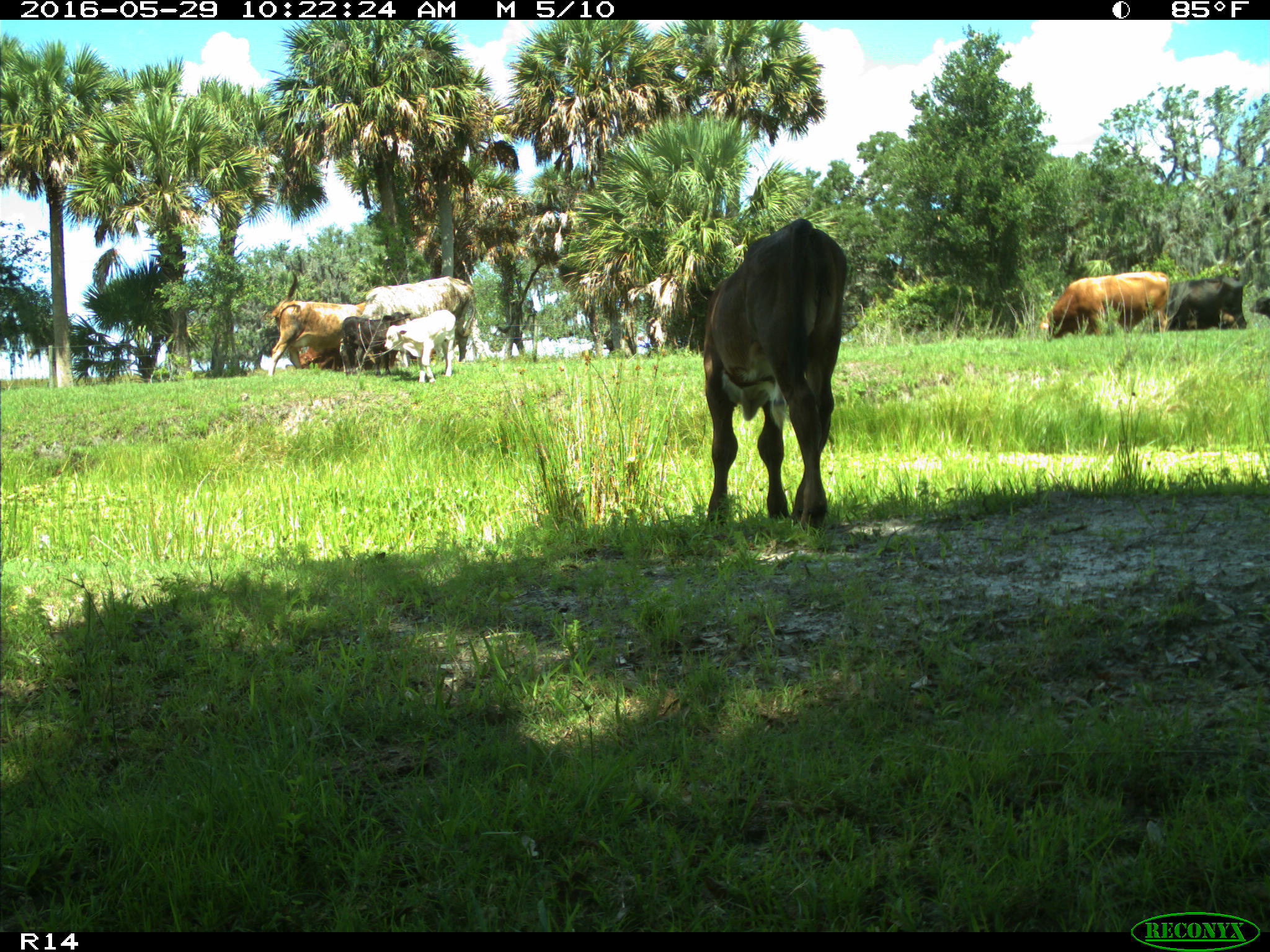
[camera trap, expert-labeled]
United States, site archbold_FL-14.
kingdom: Animalia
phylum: Chordata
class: Mammalia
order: Artiodactyla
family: Bovidae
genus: Bos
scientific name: Bos taurus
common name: domestic cow